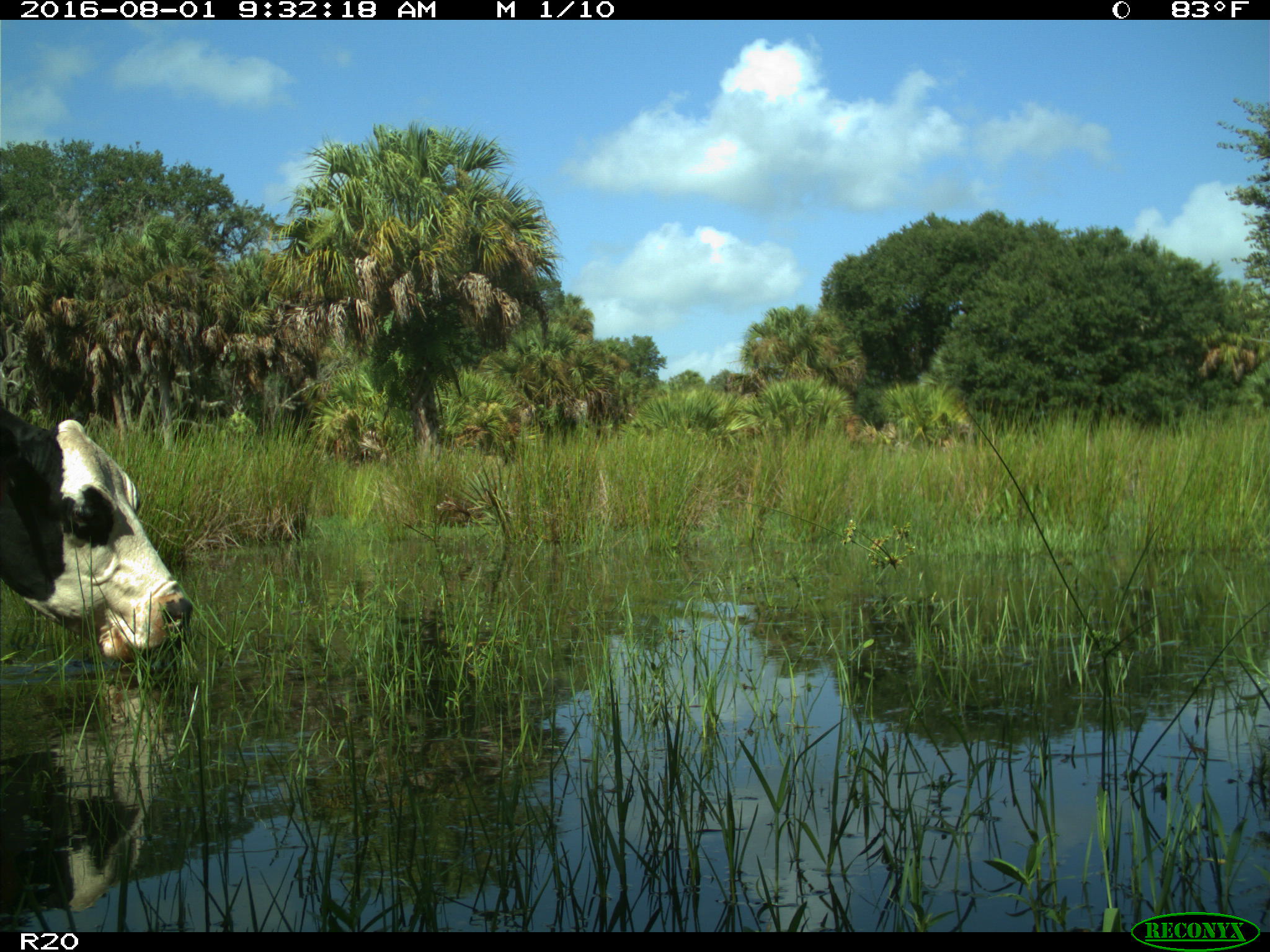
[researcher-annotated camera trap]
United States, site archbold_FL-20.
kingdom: Animalia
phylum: Chordata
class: Mammalia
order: Artiodactyla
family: Bovidae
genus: Bos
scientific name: Bos taurus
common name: domestic cow